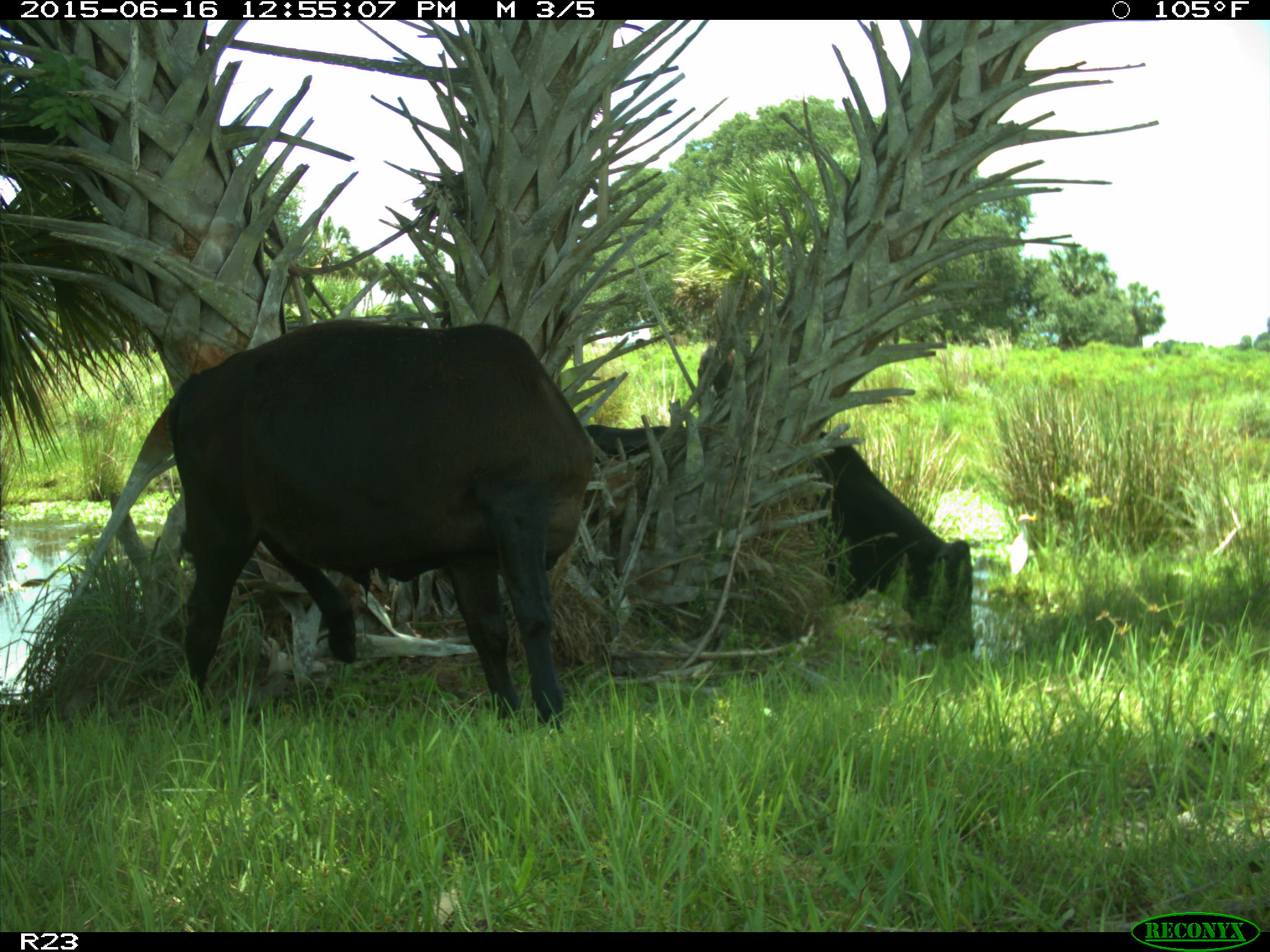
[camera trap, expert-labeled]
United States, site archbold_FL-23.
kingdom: Animalia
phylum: Chordata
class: Mammalia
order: Artiodactyla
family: Bovidae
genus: Bos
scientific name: Bos taurus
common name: domestic cow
Bos taurus (domestic cow).